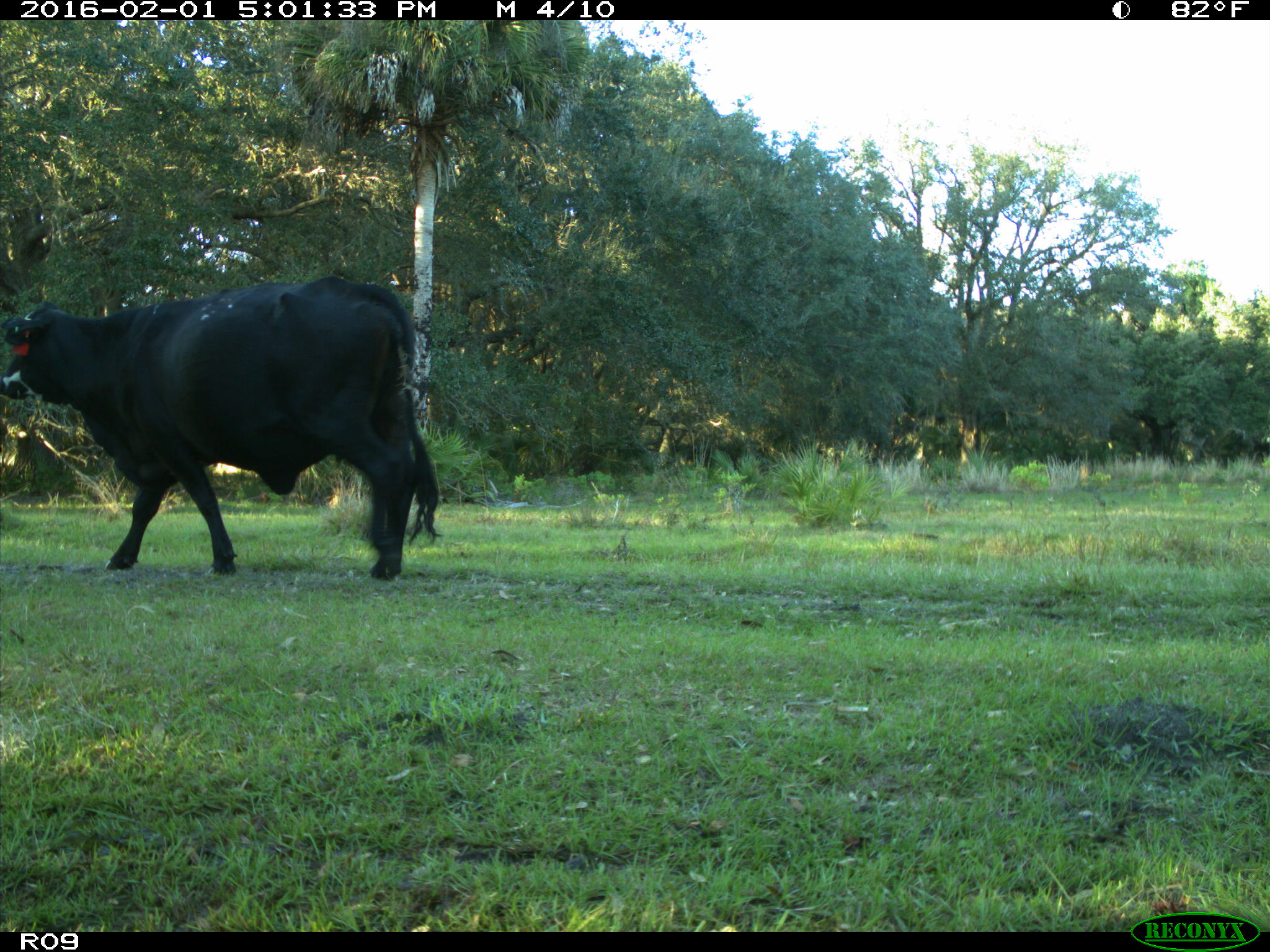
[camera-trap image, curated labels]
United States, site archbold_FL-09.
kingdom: Animalia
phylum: Chordata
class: Mammalia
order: Artiodactyla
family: Bovidae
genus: Bos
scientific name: Bos taurus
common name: domestic cow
Bos taurus (domestic cow).